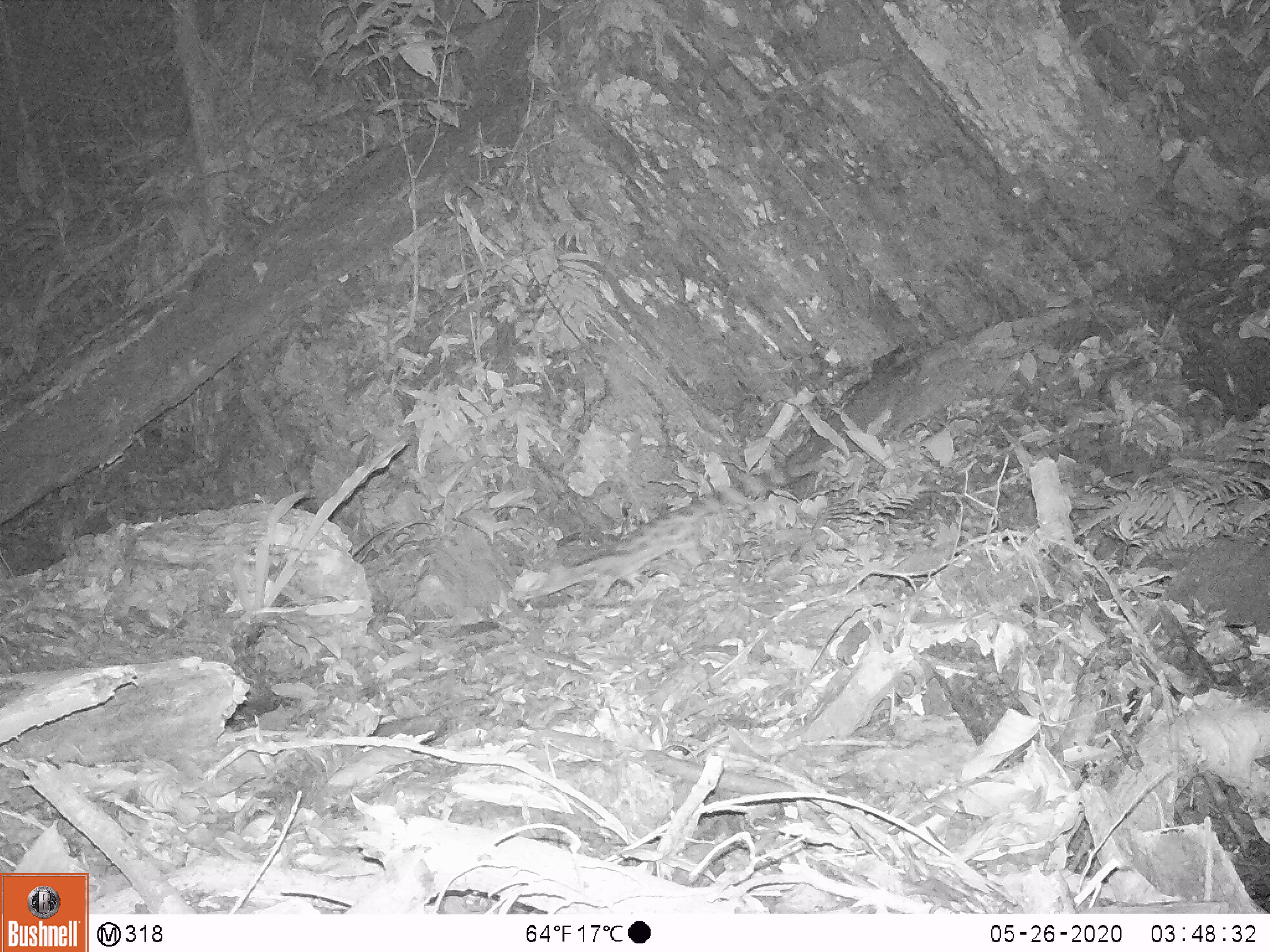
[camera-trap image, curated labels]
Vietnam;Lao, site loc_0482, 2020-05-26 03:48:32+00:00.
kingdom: Animalia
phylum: Chordata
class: Mammalia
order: Carnivora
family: Prionodontidae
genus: Prionodon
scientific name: Prionodon pardicolor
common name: spotted linsang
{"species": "spotted linsang (Prionodon pardicolor)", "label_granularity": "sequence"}